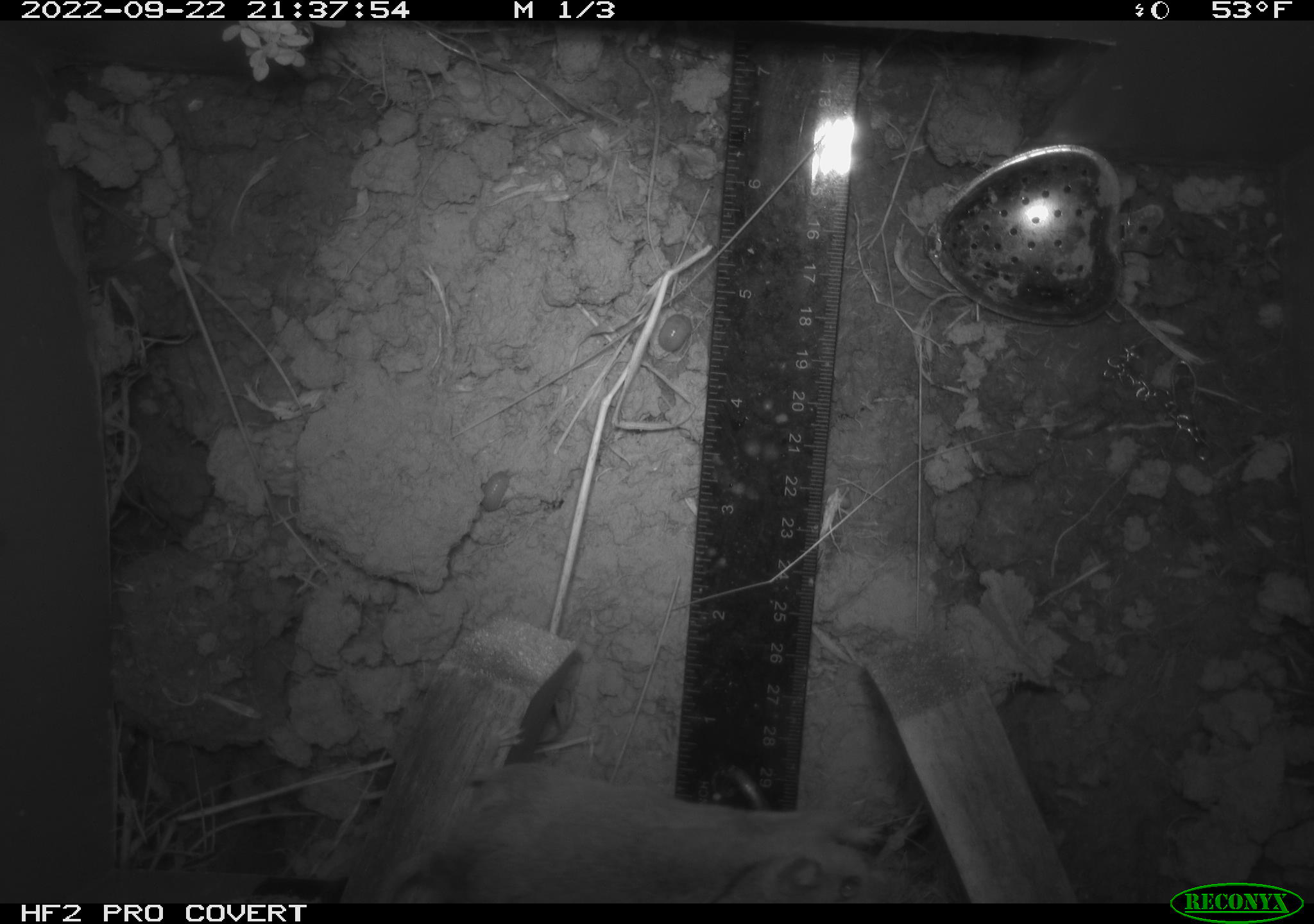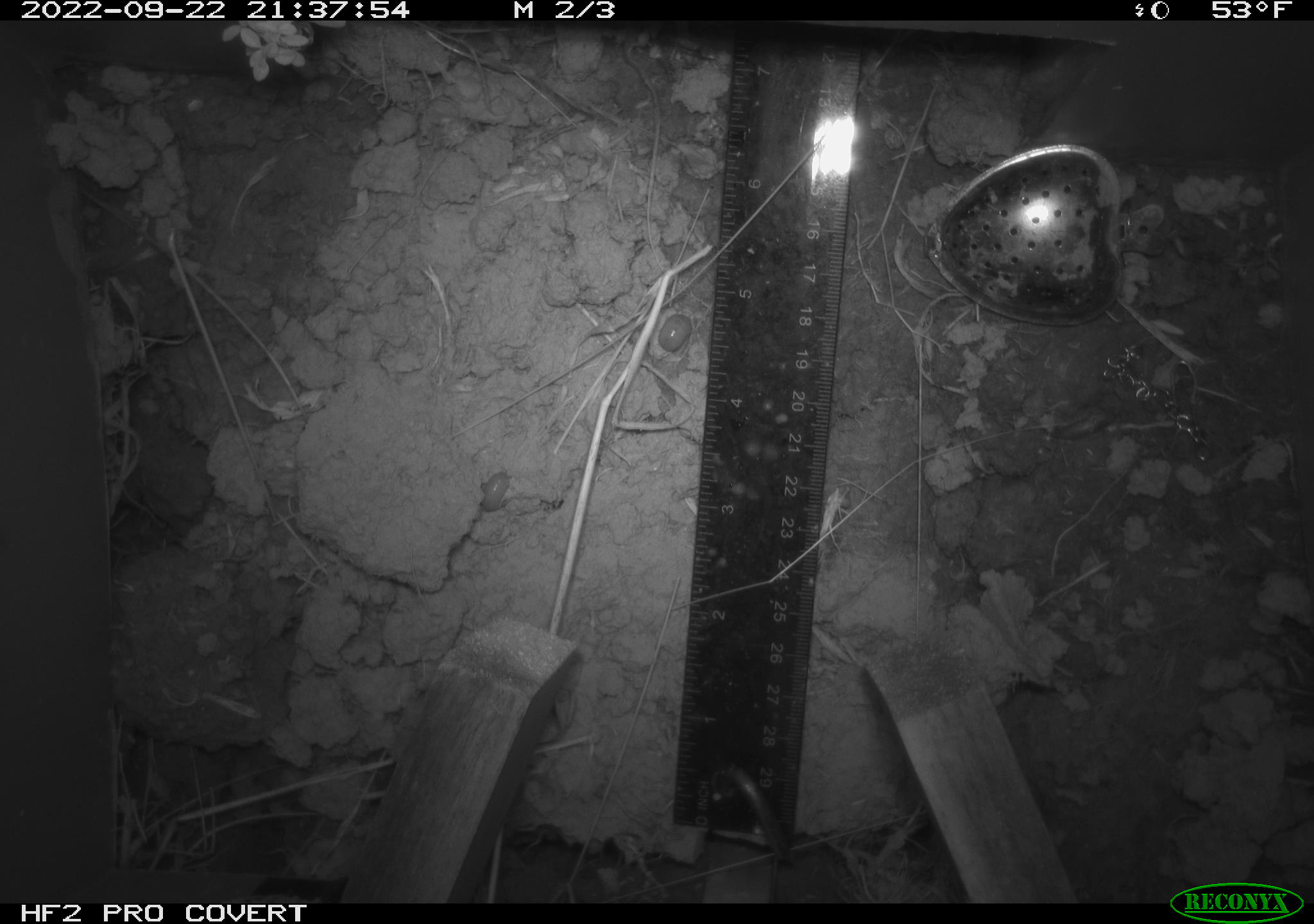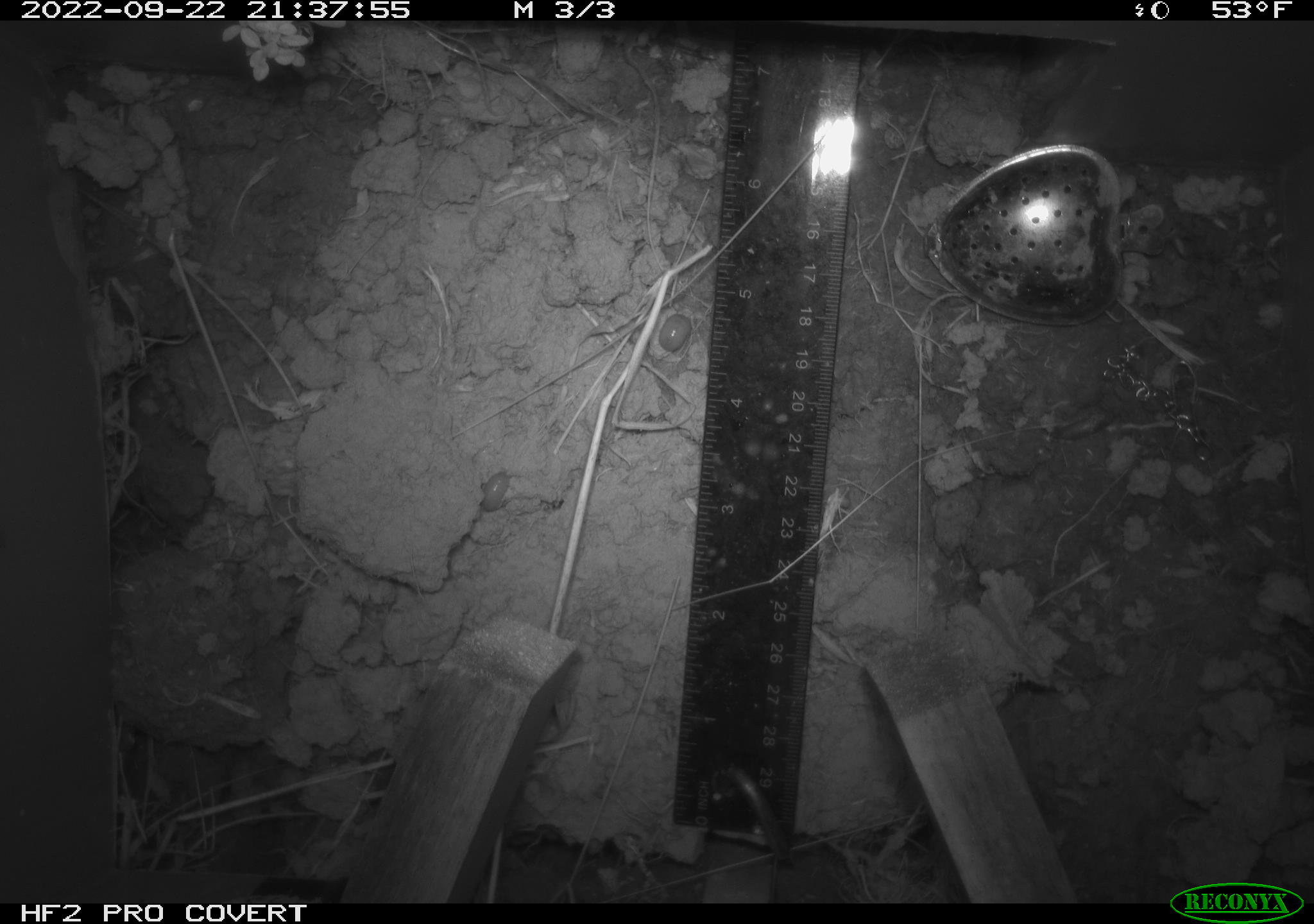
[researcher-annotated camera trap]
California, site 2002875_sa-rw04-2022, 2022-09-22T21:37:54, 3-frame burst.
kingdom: Animalia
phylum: Chordata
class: Mammalia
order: Rodentia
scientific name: Rodentia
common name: mouse species